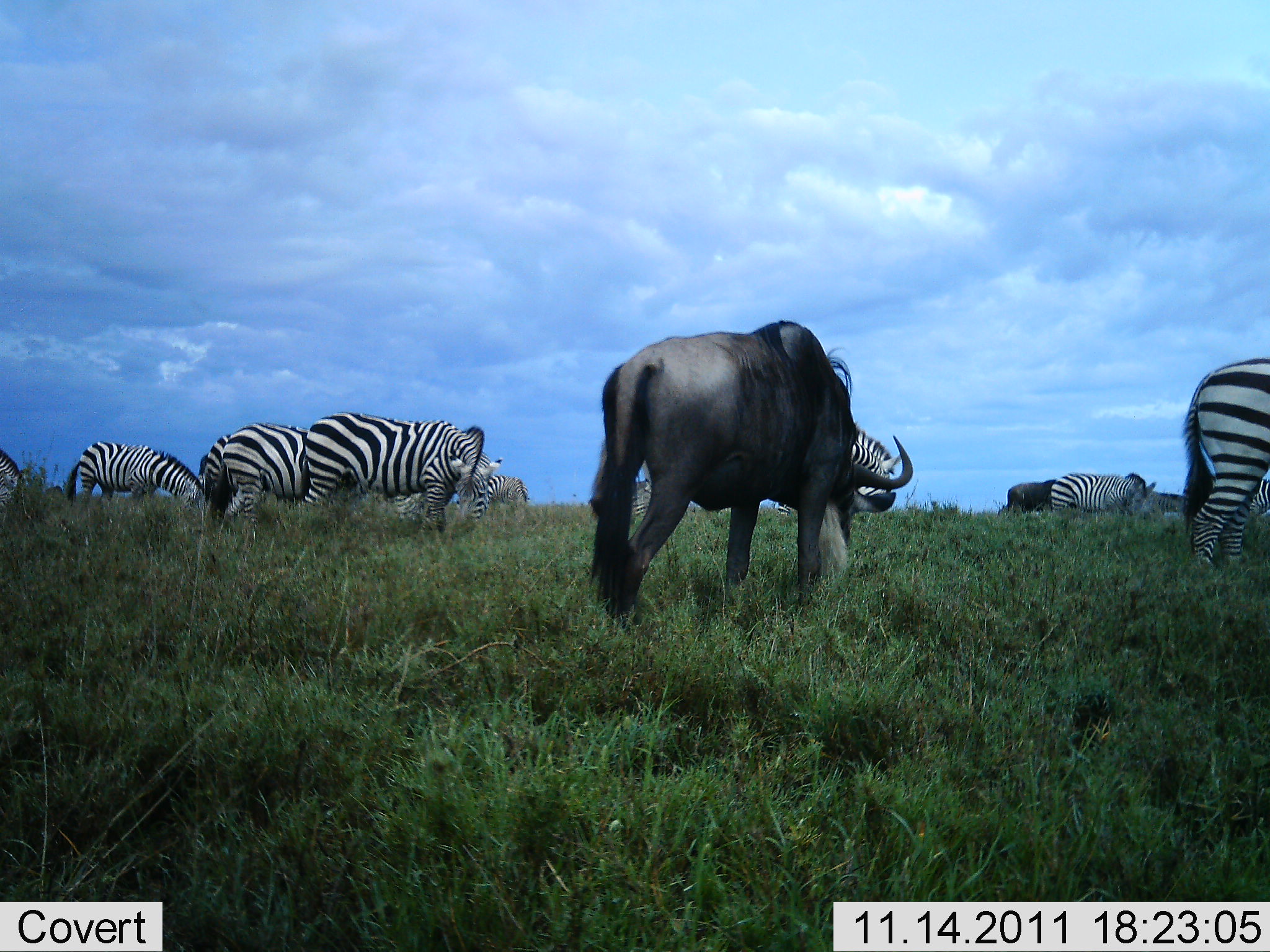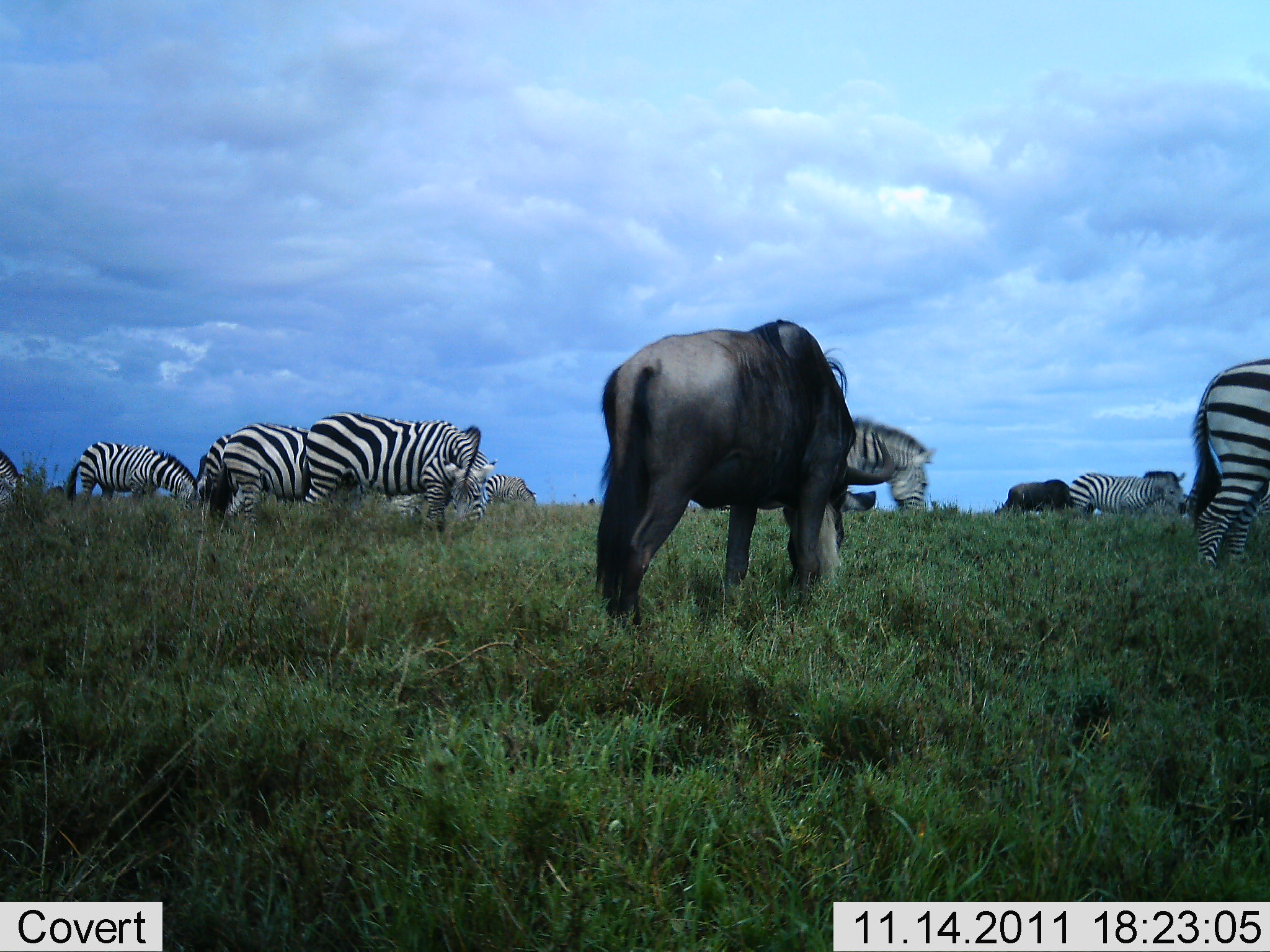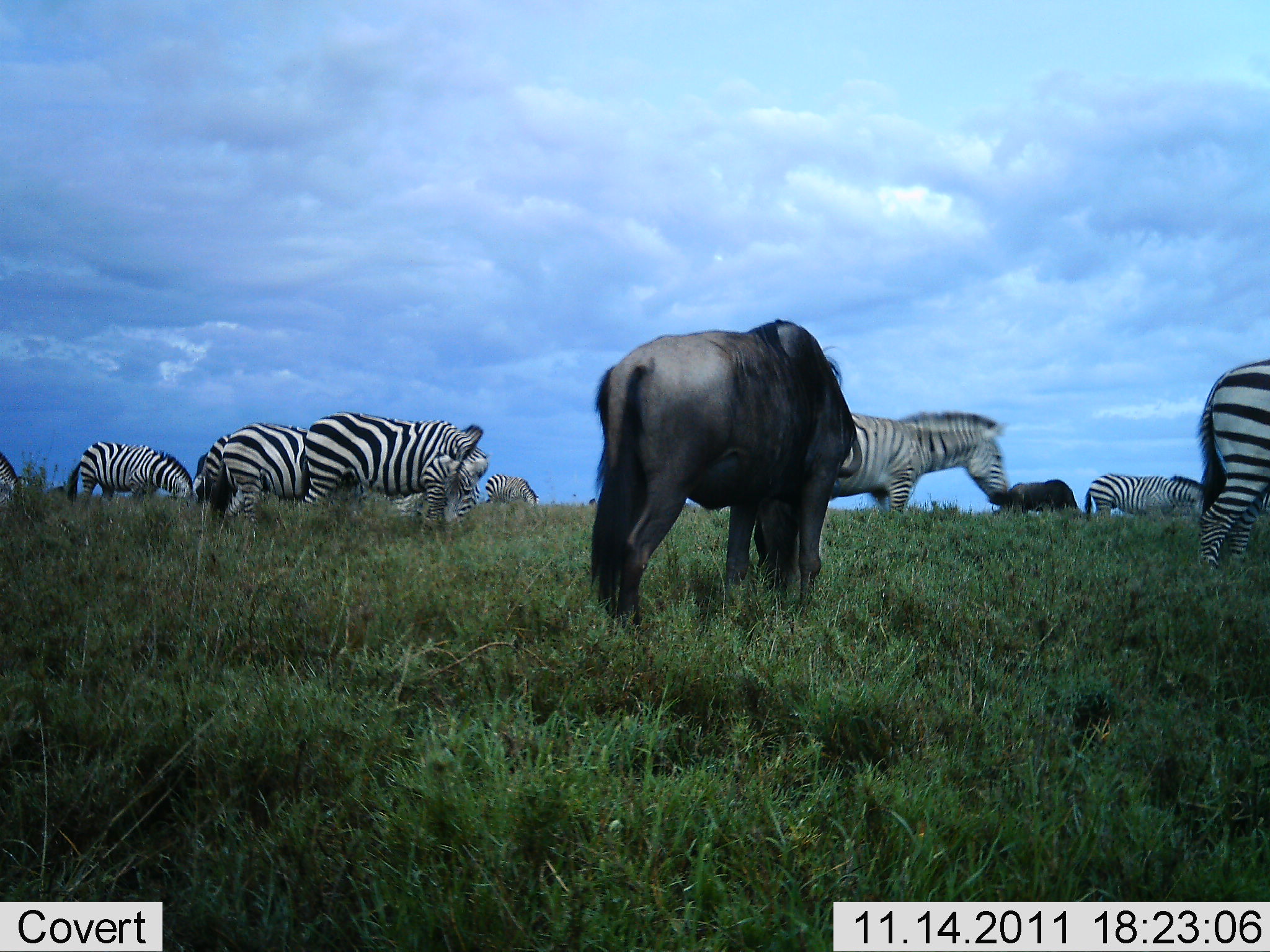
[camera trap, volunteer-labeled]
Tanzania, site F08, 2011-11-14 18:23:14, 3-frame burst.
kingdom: Animalia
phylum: Chordata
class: Mammalia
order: Artiodactyla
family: Bovidae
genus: Connochaetes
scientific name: Connochaetes taurinus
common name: blue wildebeest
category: wildebeest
Wildebeest (blue wildebeest) (Connochaetes taurinus), count 2. Behavior (volunteer vote fractions): standing 36%, resting 0%, moving 7%, interacting 0%. Young present (vote fraction): 0%. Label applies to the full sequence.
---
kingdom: Animalia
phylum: Chordata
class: Mammalia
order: Perissodactyla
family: Equidae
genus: Equus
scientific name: Equus quagga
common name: plains zebra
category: zebra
Zebra (plains zebra) (Equus quagga), count 10. Behavior (volunteer vote fractions): standing 31%, resting 0%, moving 38%, interacting 6%. Young present (vote fraction): 0%. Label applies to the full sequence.